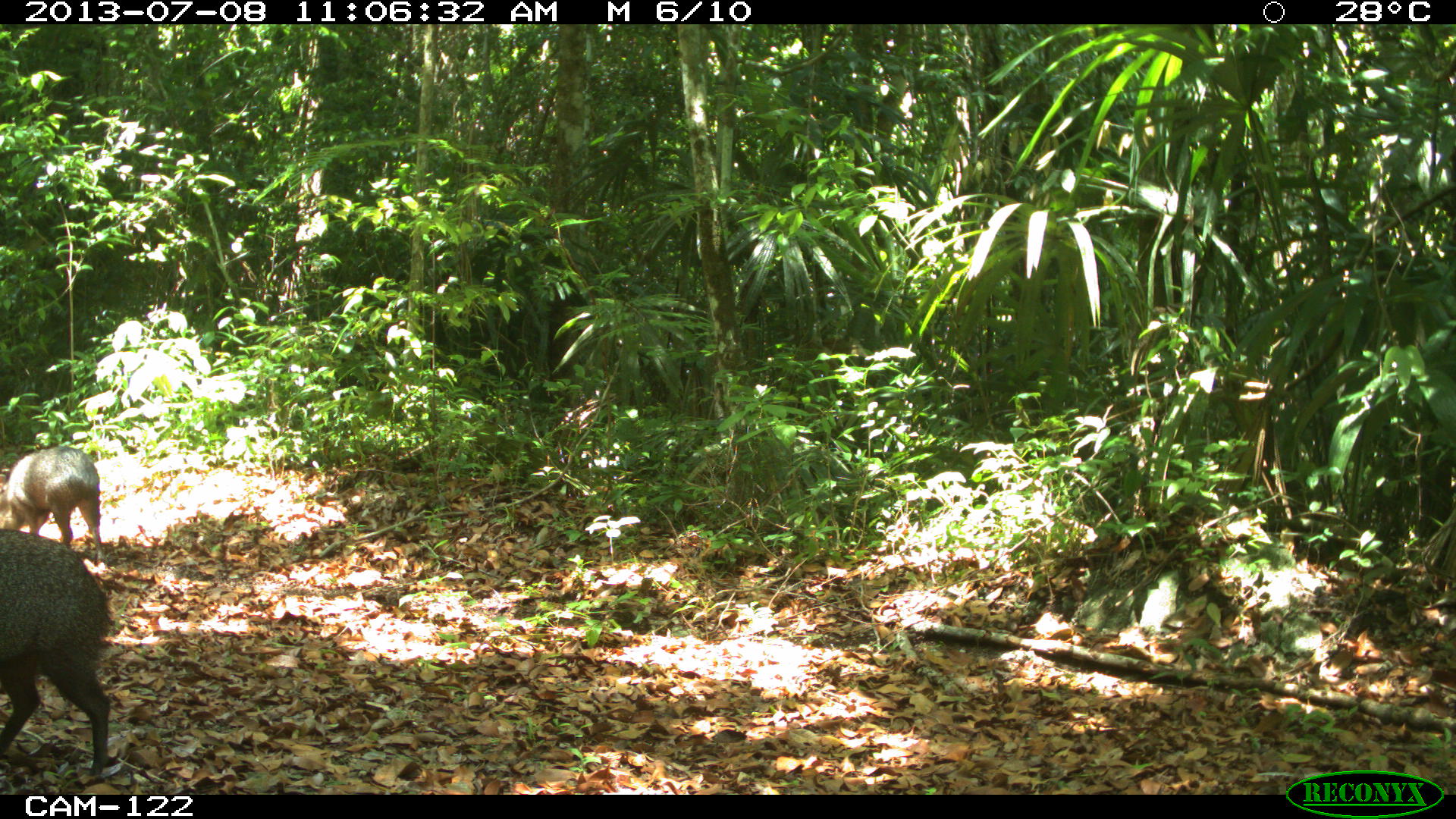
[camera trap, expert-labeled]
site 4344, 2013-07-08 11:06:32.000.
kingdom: Animalia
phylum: Chordata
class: Mammalia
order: Artiodactyla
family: Tayassuidae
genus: Pecari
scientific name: Pecari tajacu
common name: collared peccary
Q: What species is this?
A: Pecari tajacu (collared peccary).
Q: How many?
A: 3.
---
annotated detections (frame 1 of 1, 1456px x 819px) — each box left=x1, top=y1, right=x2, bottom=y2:
pecari tajacu: left=0, top=528, right=110, bottom=775; left=0, top=443, right=105, bottom=561